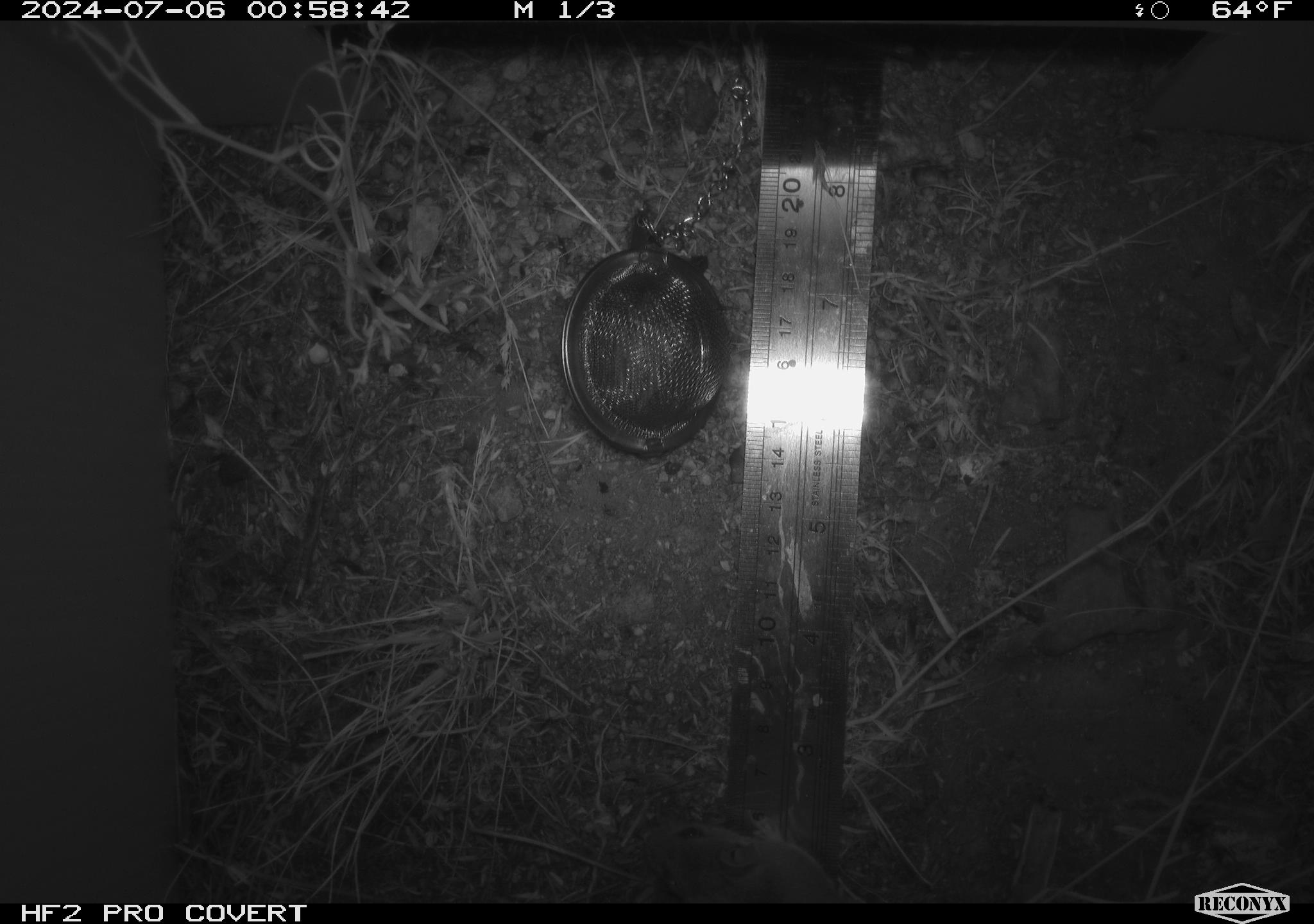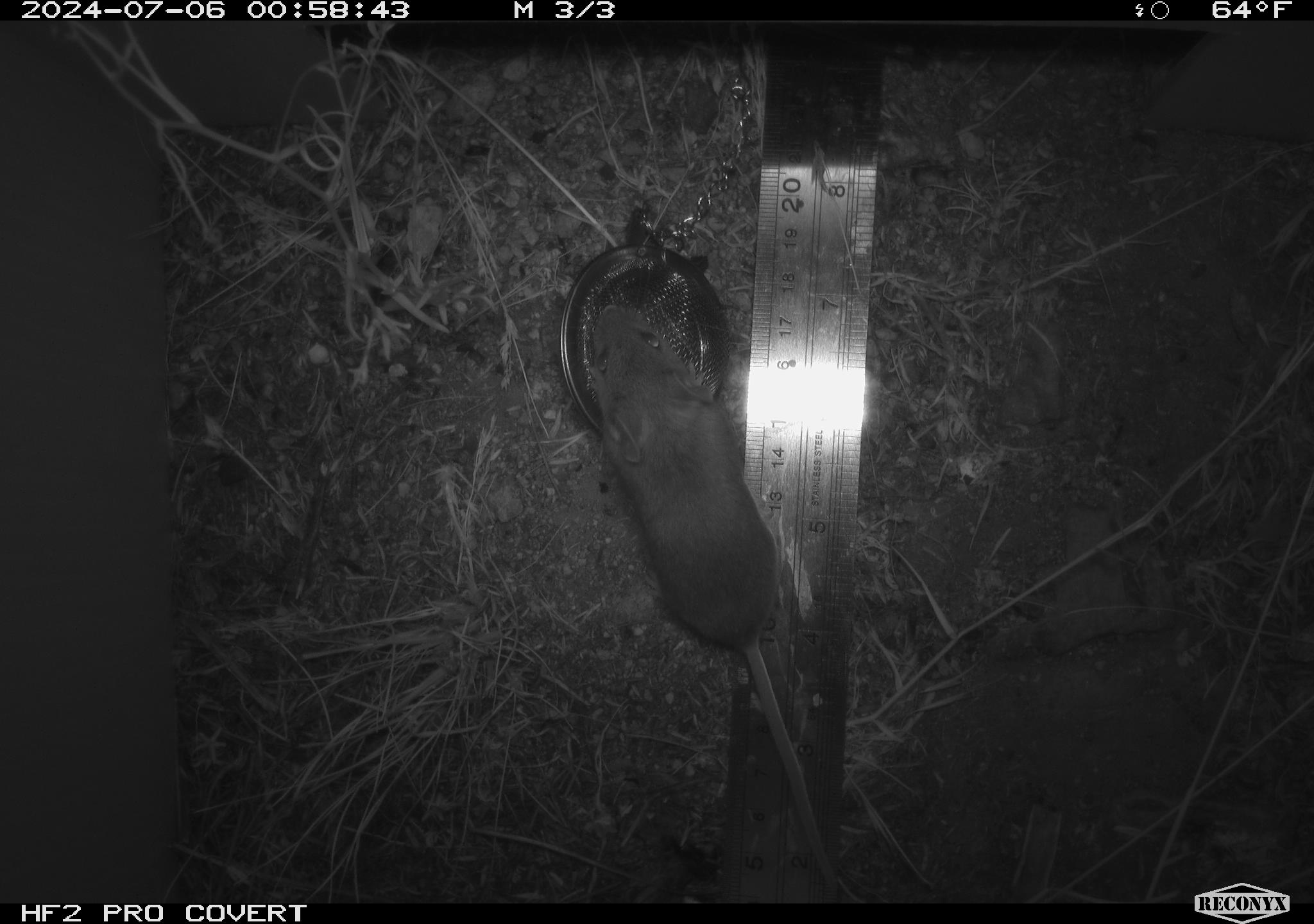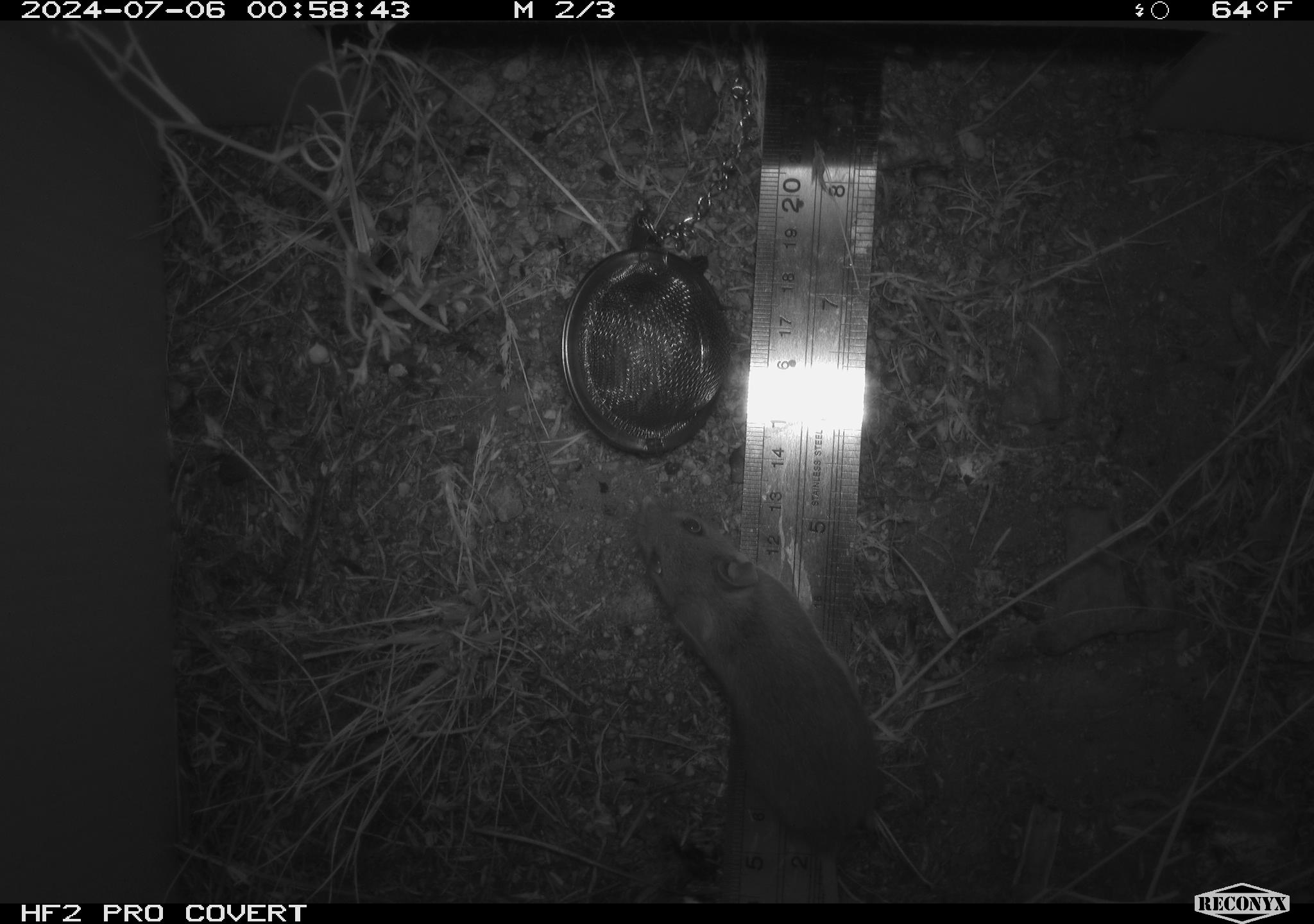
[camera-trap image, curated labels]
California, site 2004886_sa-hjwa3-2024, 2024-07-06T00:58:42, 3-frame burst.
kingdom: Animalia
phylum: Chordata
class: Mammalia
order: Rodentia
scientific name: Rodentia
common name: rodent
Rodent (Rodentia).